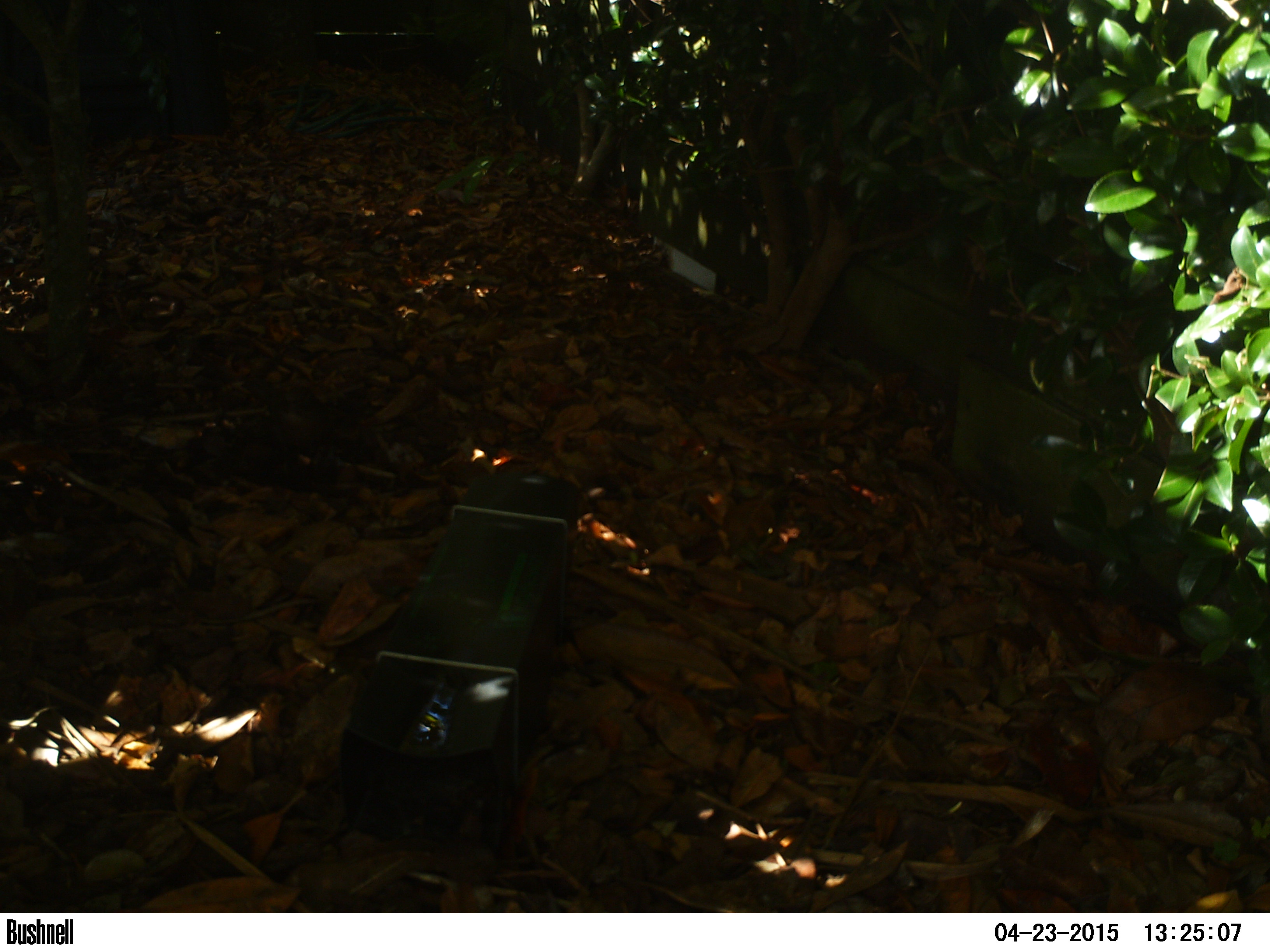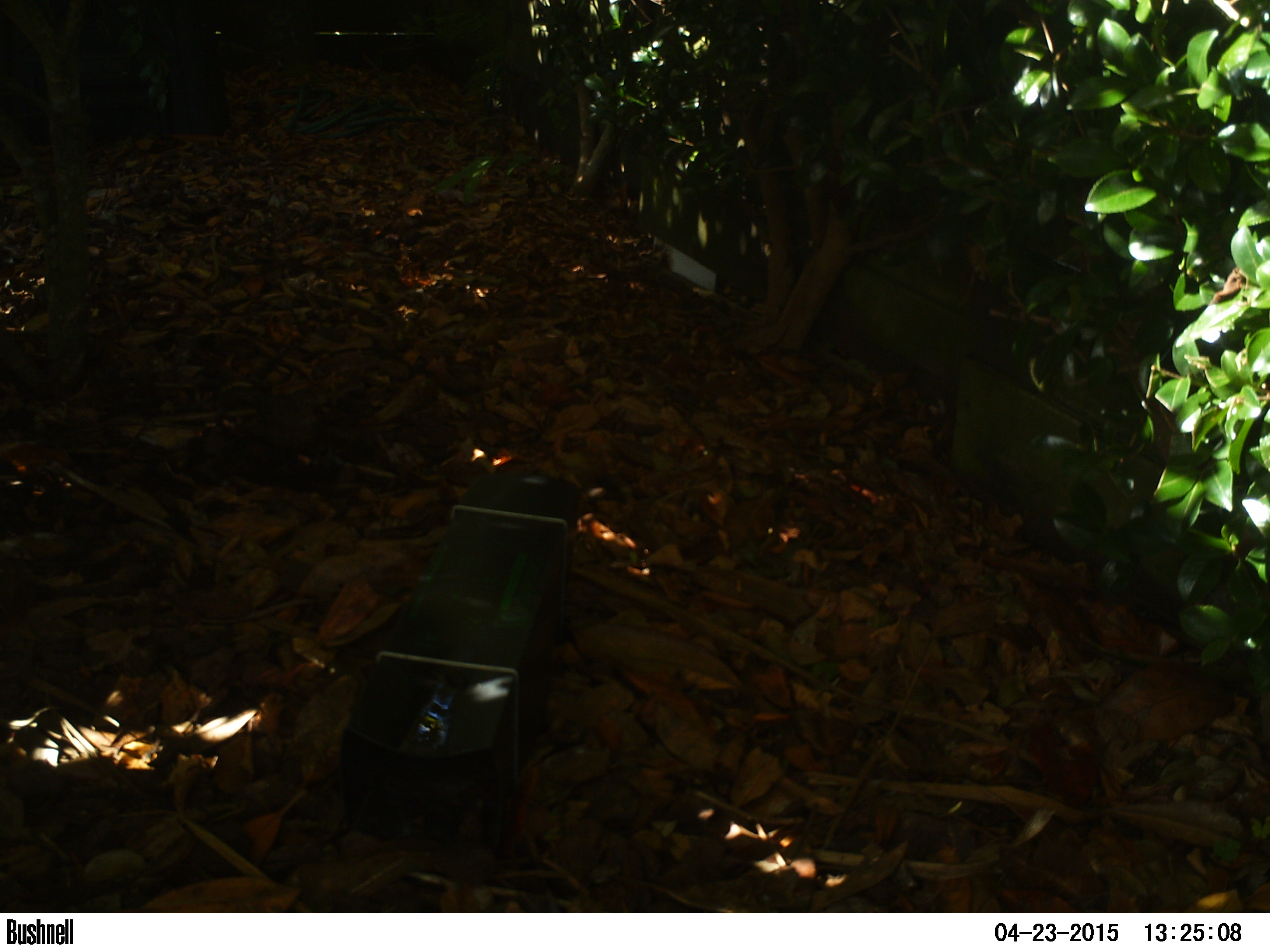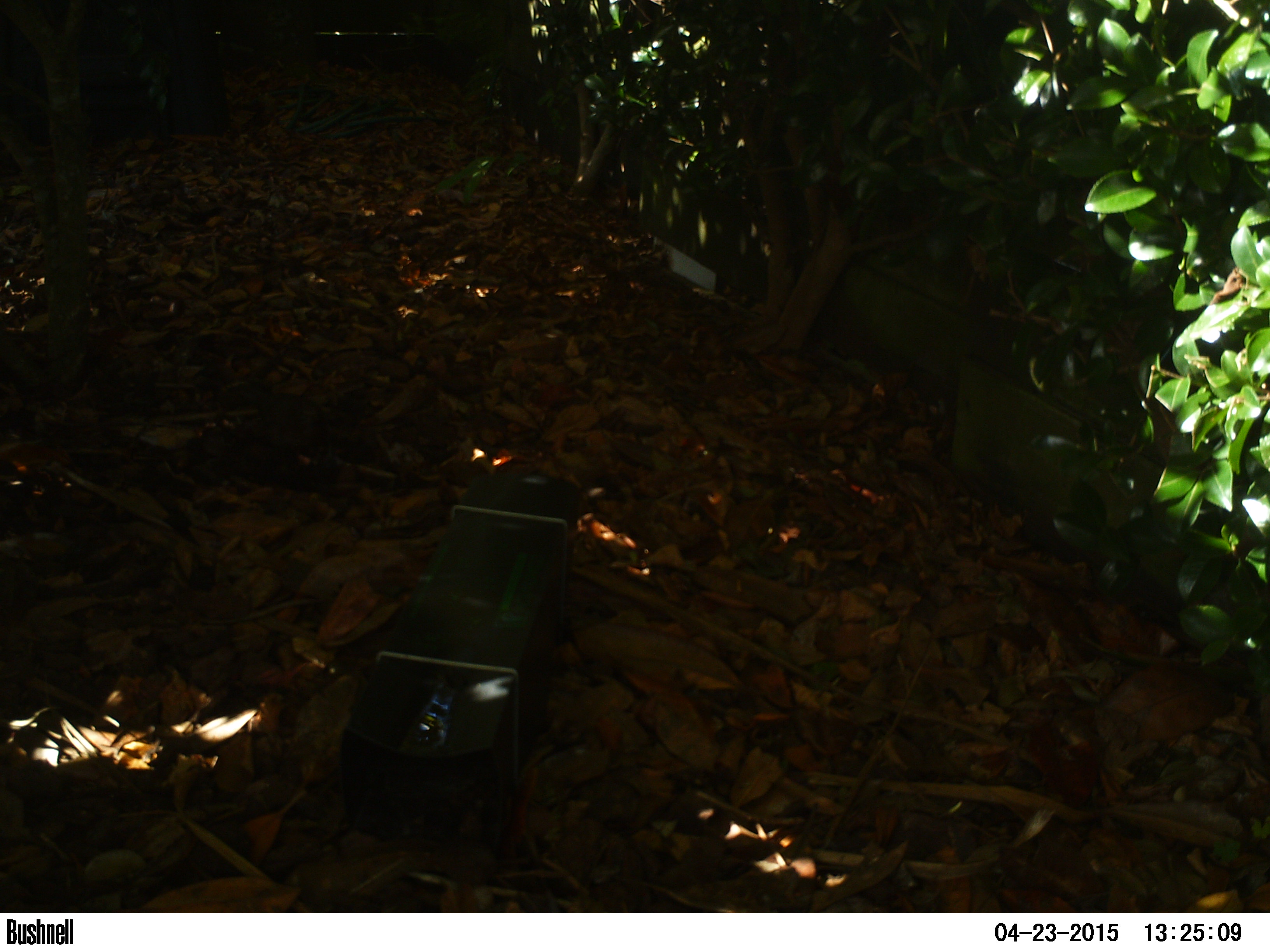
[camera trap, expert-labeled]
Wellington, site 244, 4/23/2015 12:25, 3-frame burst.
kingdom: Animalia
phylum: Chordata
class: Aves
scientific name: Aves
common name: bird